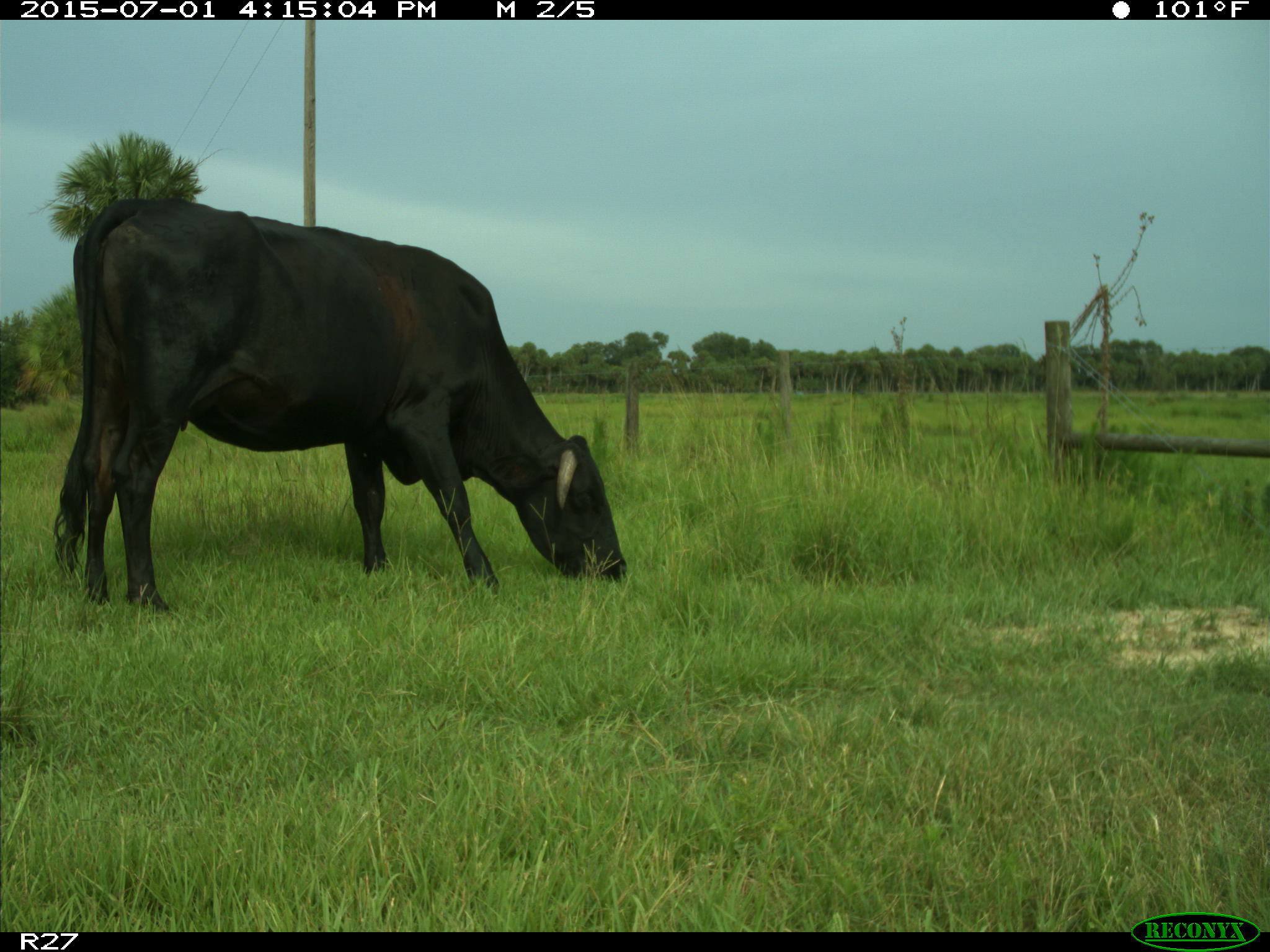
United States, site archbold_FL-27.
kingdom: Animalia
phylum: Chordata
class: Mammalia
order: Artiodactyla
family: Bovidae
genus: Bos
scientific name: Bos taurus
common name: domestic cow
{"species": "Bos taurus (domestic cow)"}